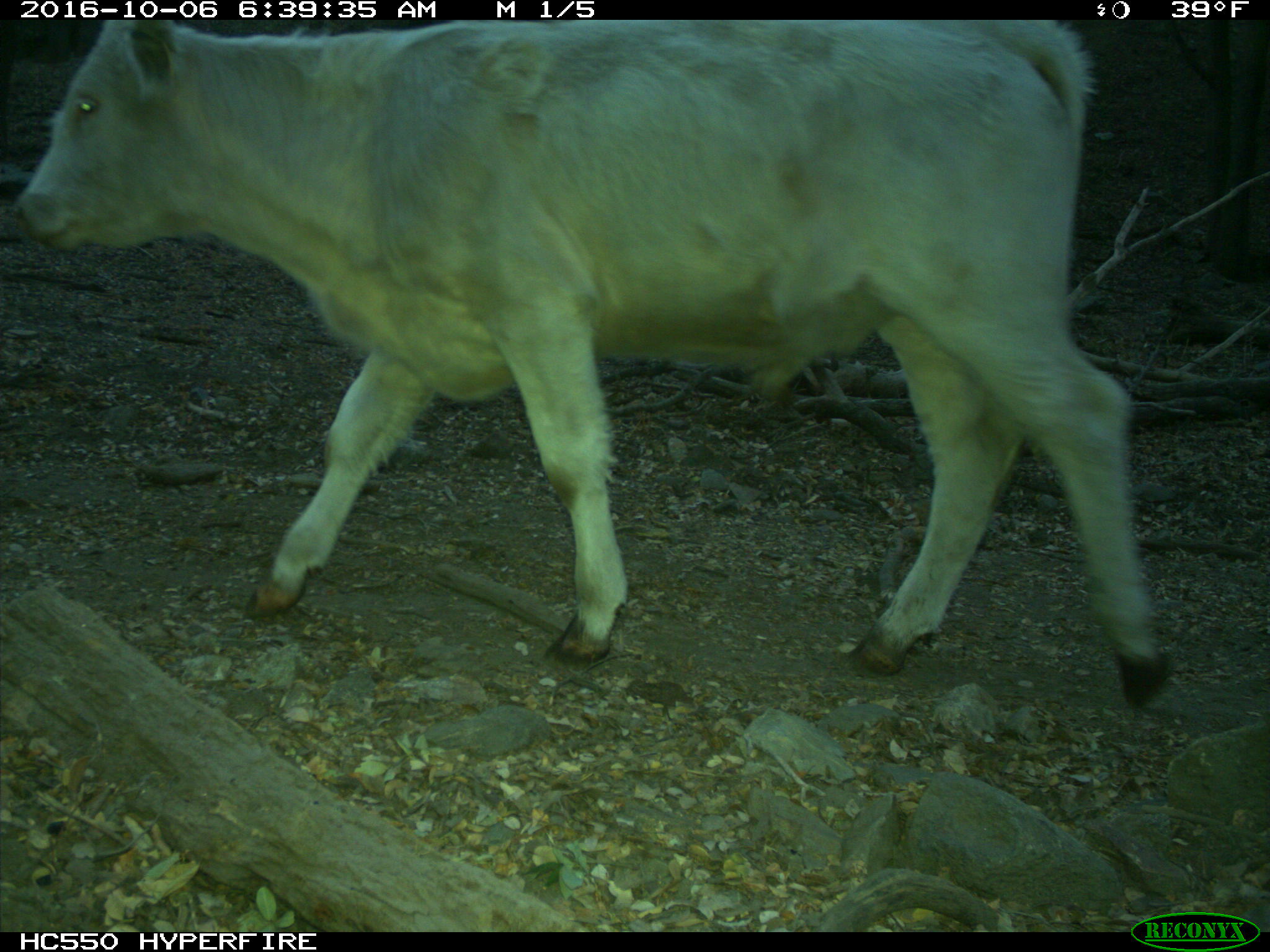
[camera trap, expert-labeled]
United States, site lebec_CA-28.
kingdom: Animalia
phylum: Chordata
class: Mammalia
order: Artiodactyla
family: Bovidae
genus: Bos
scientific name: Bos taurus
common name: domestic cow